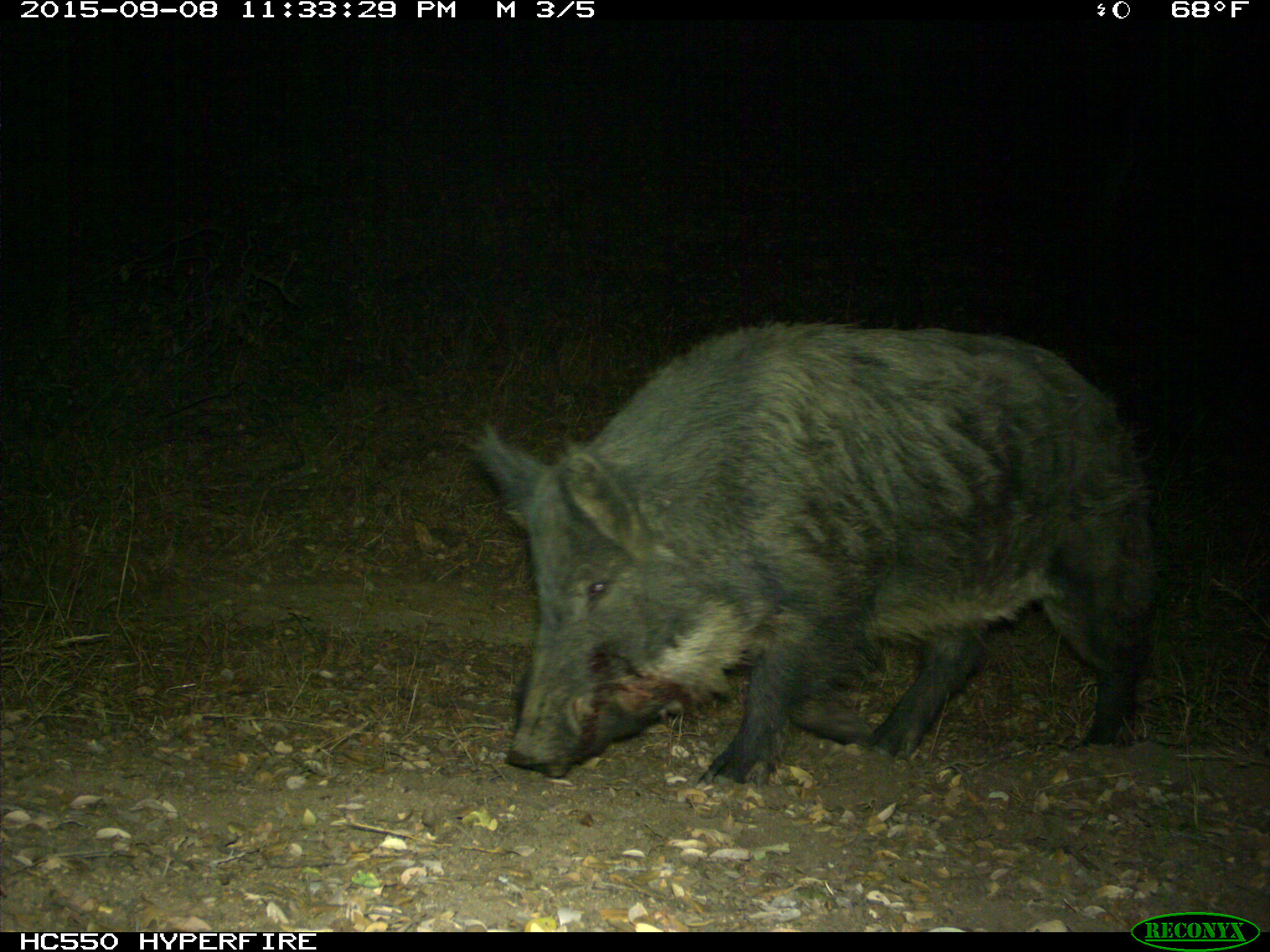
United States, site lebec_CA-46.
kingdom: Animalia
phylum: Chordata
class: Mammalia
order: Artiodactyla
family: Suidae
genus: Sus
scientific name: Sus scrofa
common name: wild boar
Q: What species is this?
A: Sus scrofa (wild boar).